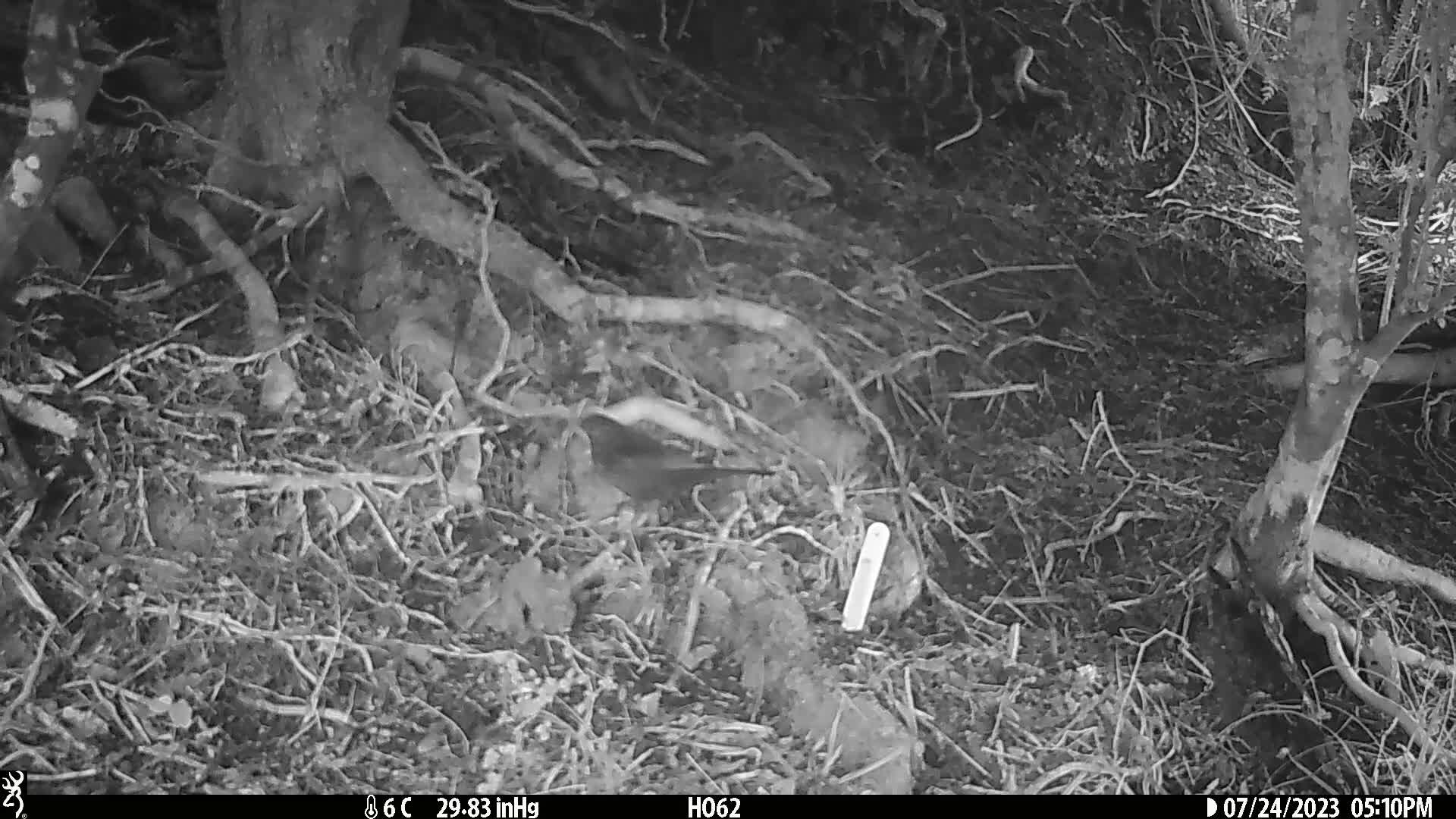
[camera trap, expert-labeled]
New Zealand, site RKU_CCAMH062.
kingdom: Animalia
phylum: Chordata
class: Aves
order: Passeriformes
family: Turdidae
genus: Turdus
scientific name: Turdus merula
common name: eurasian blackbird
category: blackbird